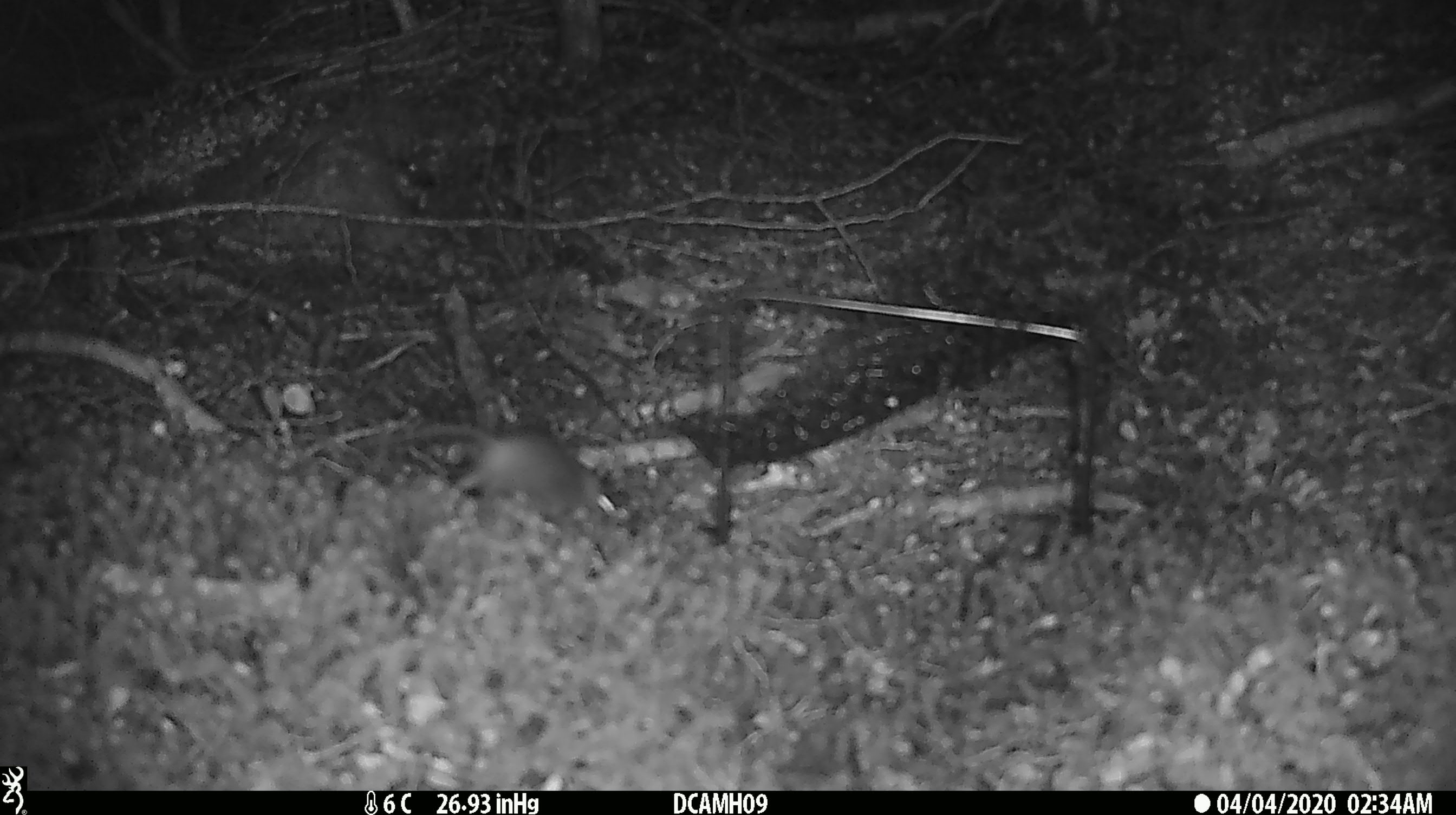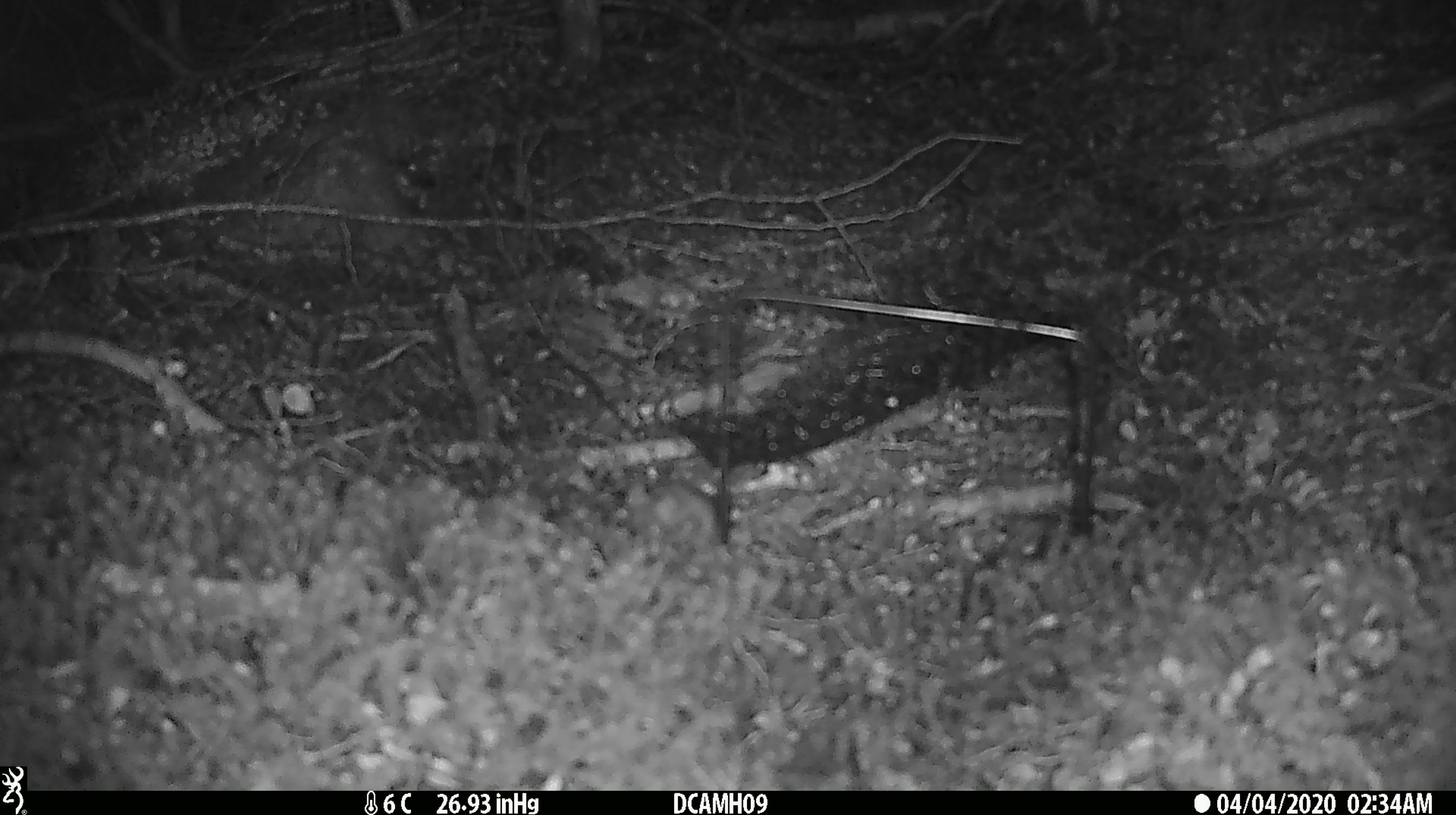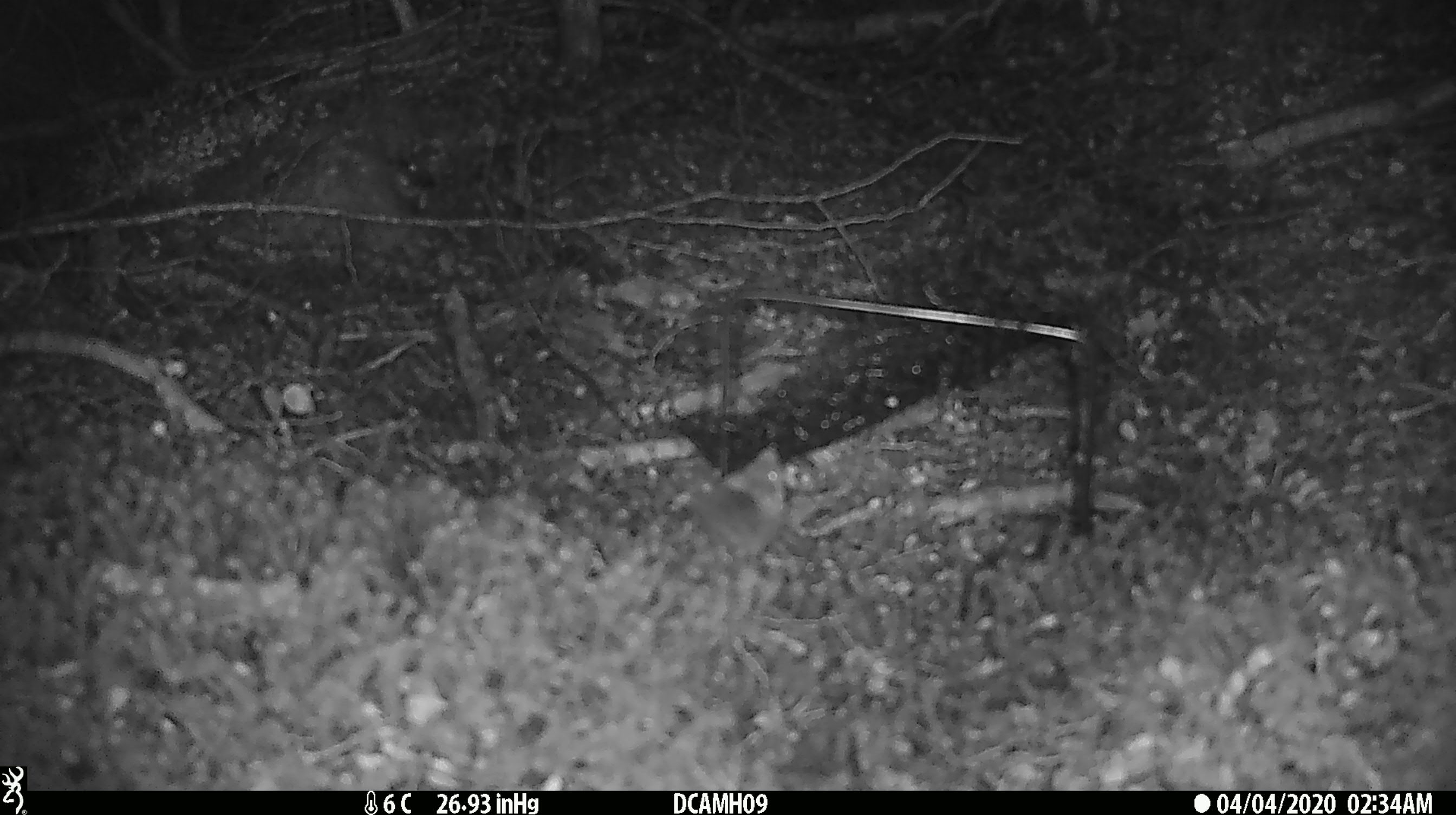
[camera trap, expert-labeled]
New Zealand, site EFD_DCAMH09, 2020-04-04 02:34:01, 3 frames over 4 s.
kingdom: Animalia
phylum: Chordata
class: Mammalia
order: Rodentia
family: Muridae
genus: Mus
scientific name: Mus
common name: mouse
Mouse (Mus).